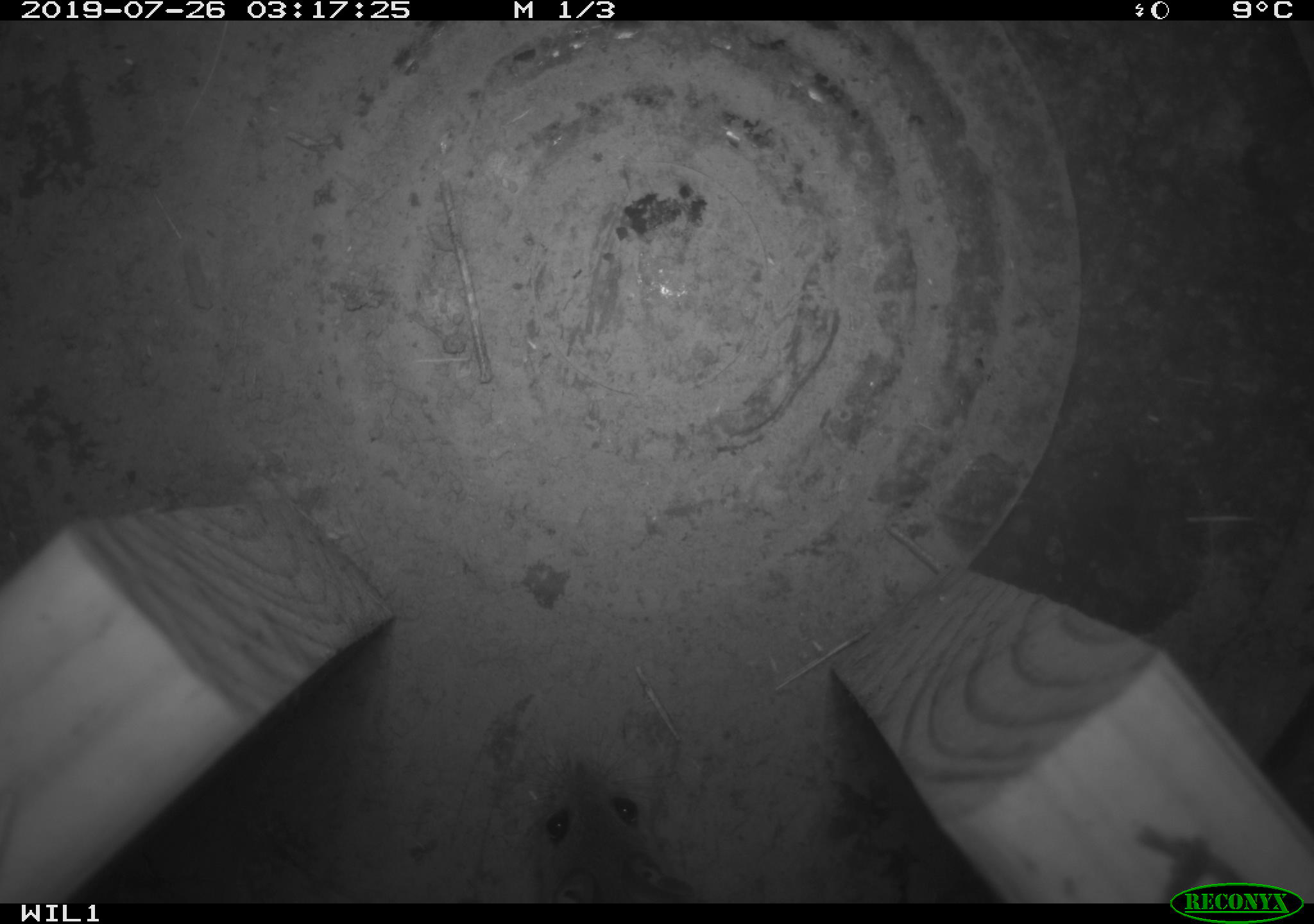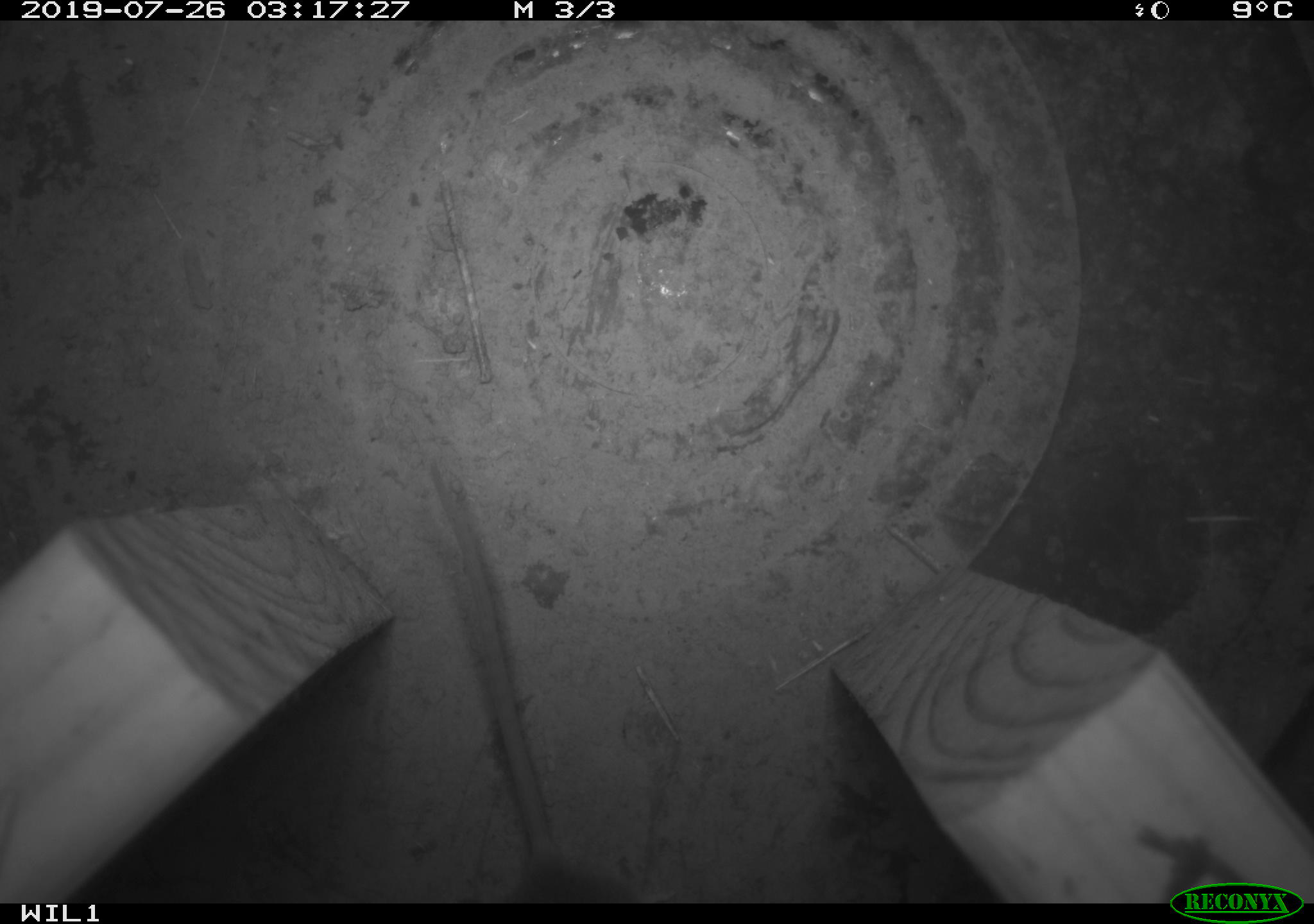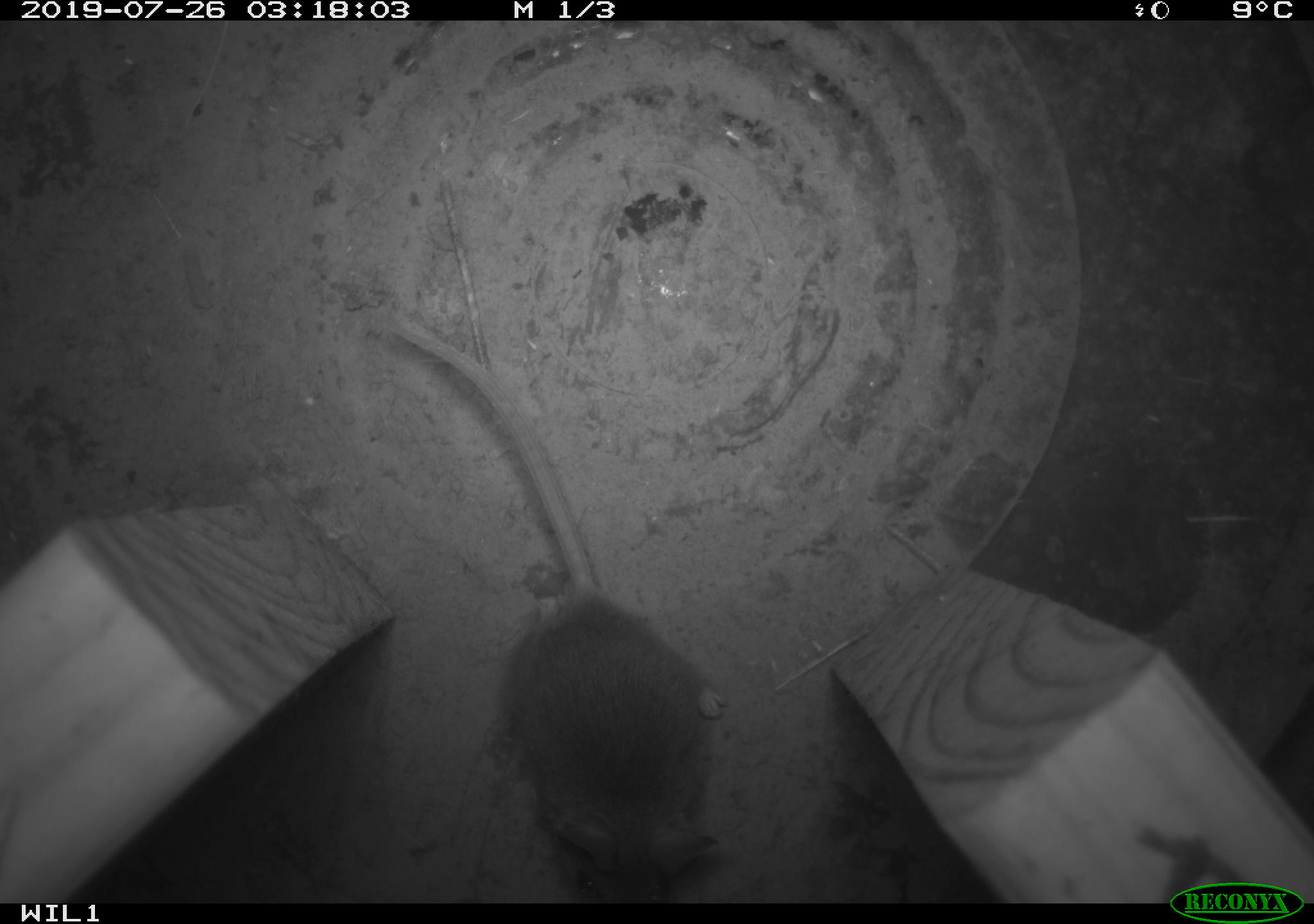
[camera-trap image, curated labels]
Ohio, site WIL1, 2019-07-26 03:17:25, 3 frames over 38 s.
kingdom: Animalia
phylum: Chordata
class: Mammalia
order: Rodentia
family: Cricetidae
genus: Peromyscus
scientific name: Peromyscus leucopus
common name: white-footed mouse